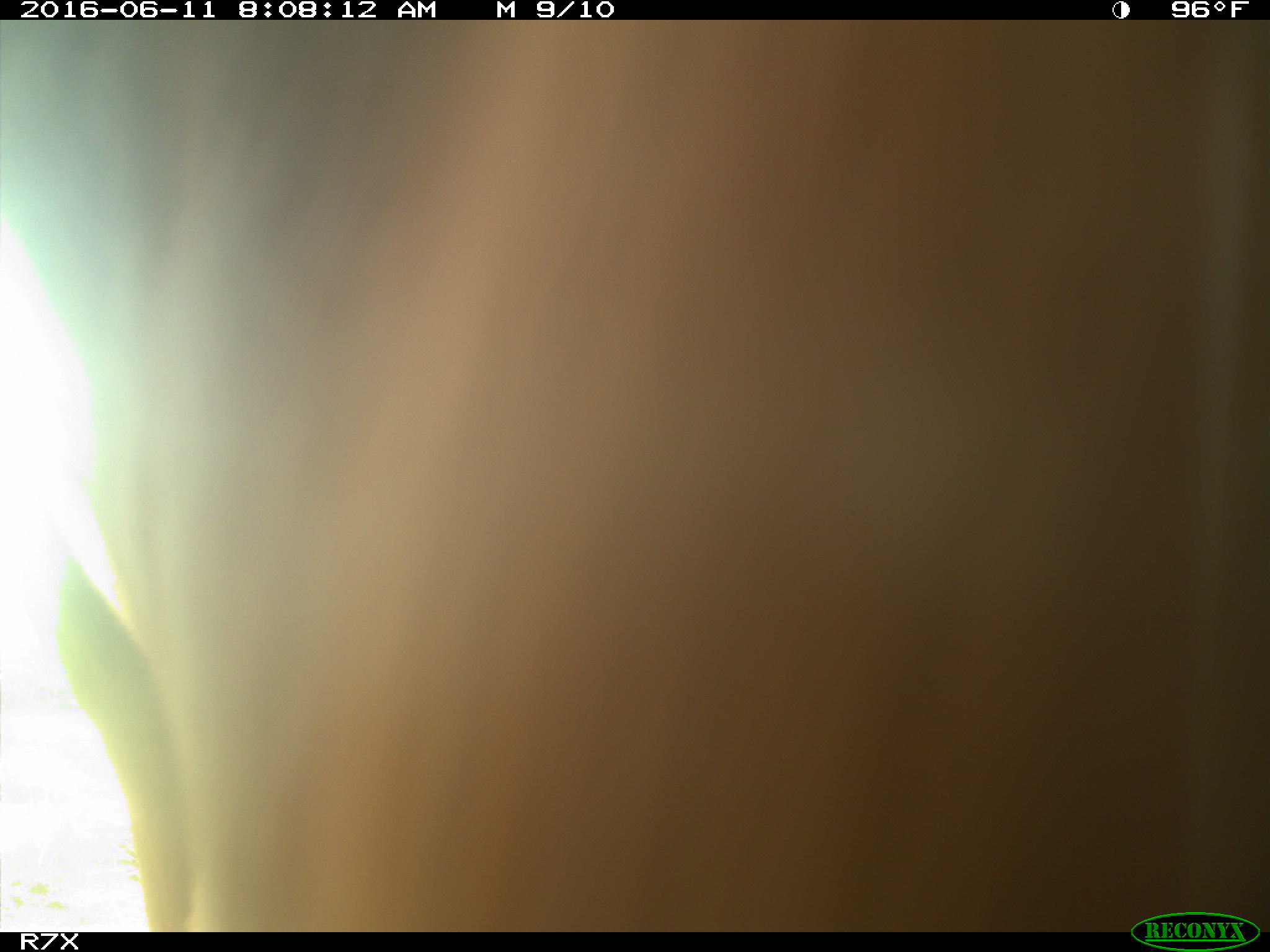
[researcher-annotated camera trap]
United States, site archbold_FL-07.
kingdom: Animalia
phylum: Chordata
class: Mammalia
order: Artiodactyla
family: Bovidae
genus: Bos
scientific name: Bos taurus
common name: domestic cow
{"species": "Bos taurus (domestic cow)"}